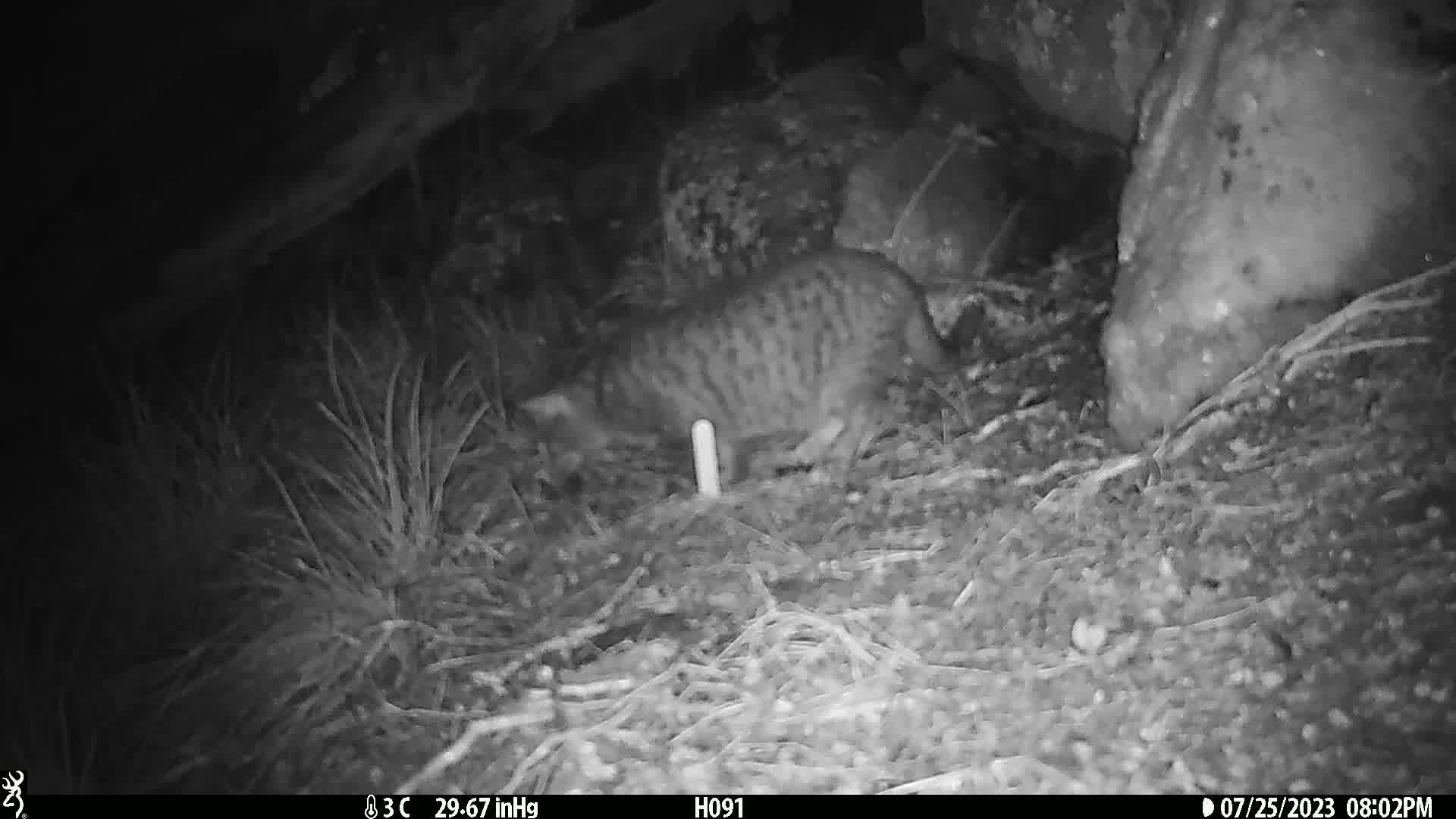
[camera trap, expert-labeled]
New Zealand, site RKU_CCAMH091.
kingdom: Animalia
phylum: Chordata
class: Mammalia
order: Carnivora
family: Felidae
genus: Felis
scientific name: Felis catus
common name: domestic cat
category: cat